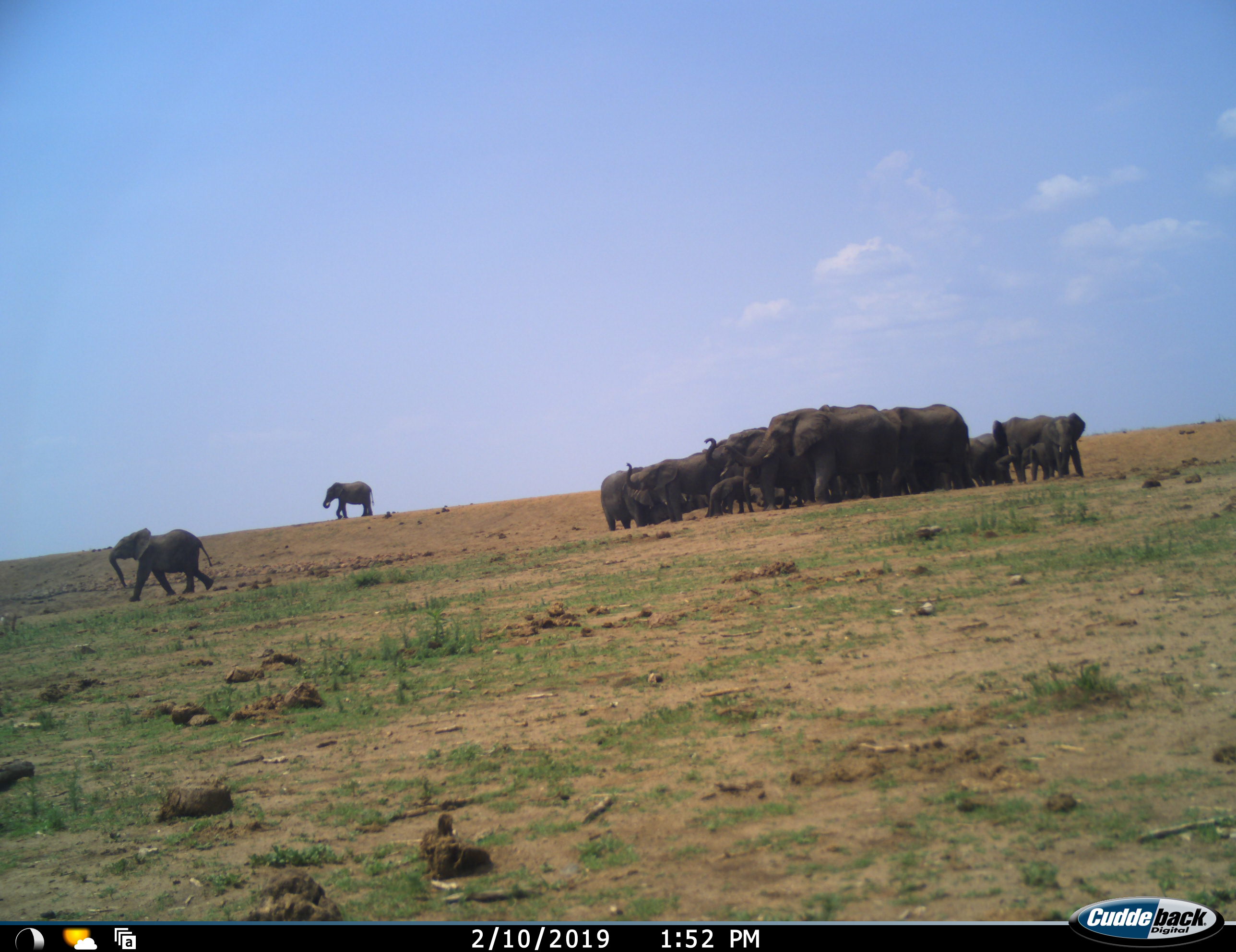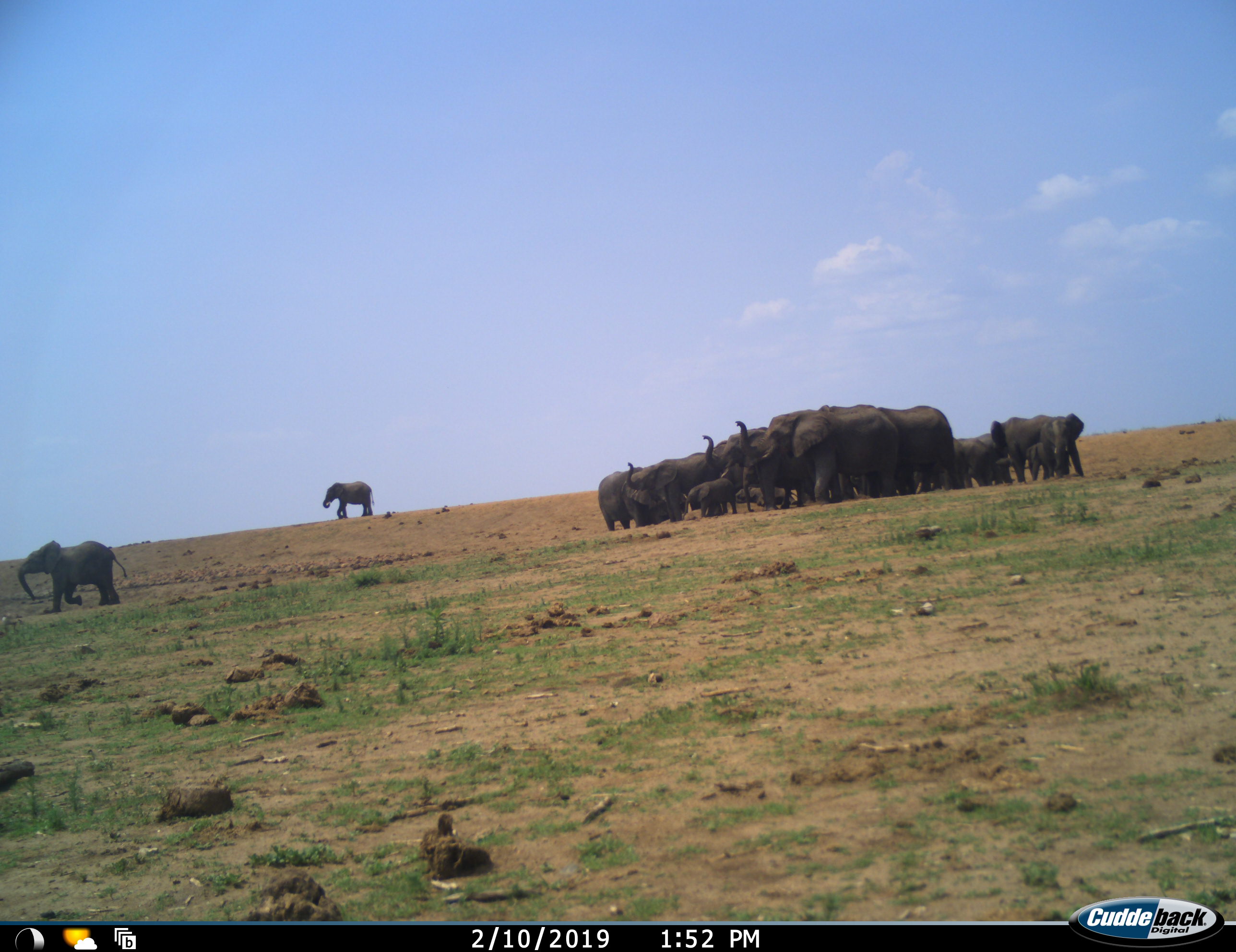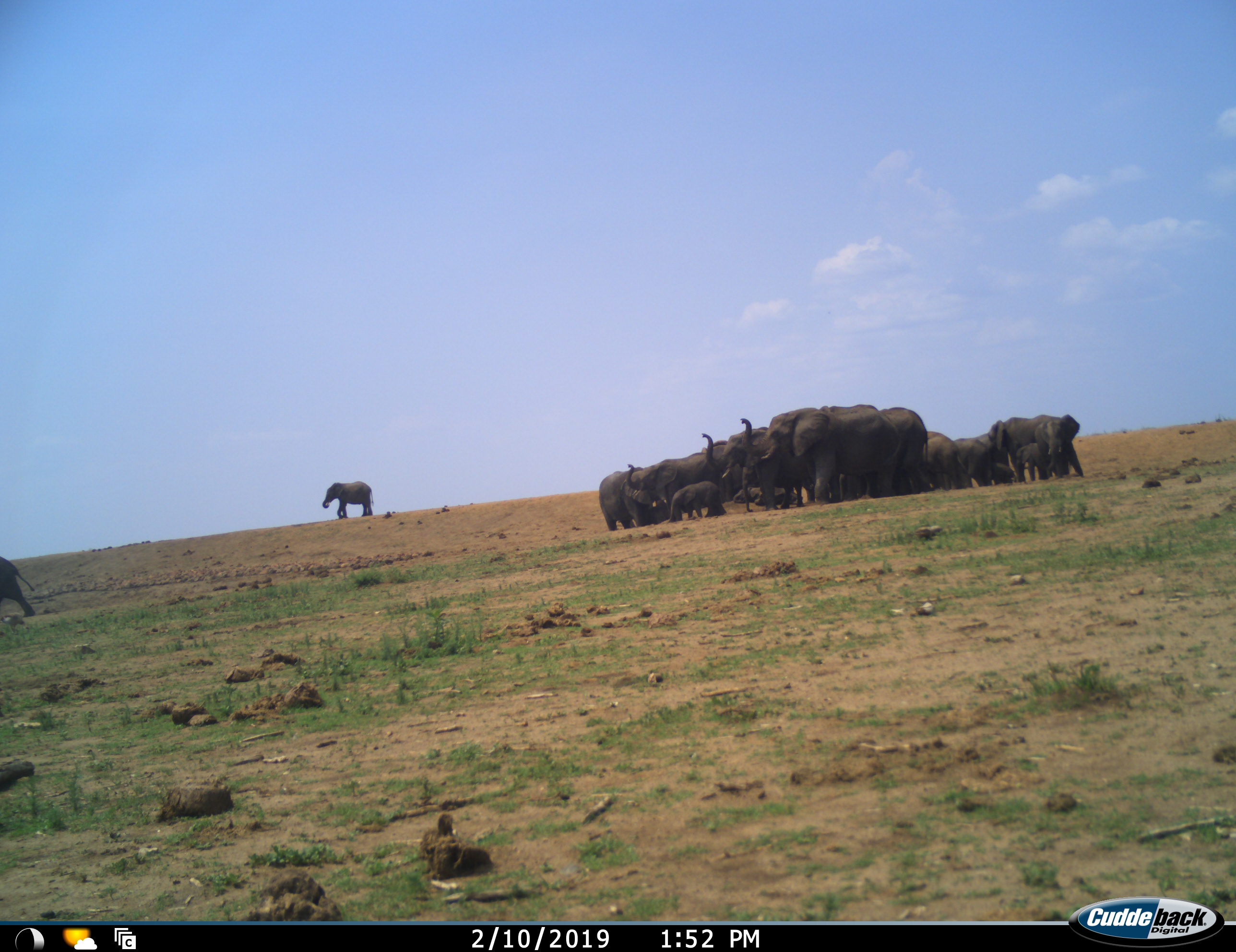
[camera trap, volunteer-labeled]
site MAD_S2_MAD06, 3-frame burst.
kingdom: Animalia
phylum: Chordata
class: Mammalia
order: Proboscidea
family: Elephantidae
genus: Loxodonta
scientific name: Loxodonta africana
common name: african bush elephant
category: elephant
Elephant (african bush elephant) (Loxodonta africana), count 11-50. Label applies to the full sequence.